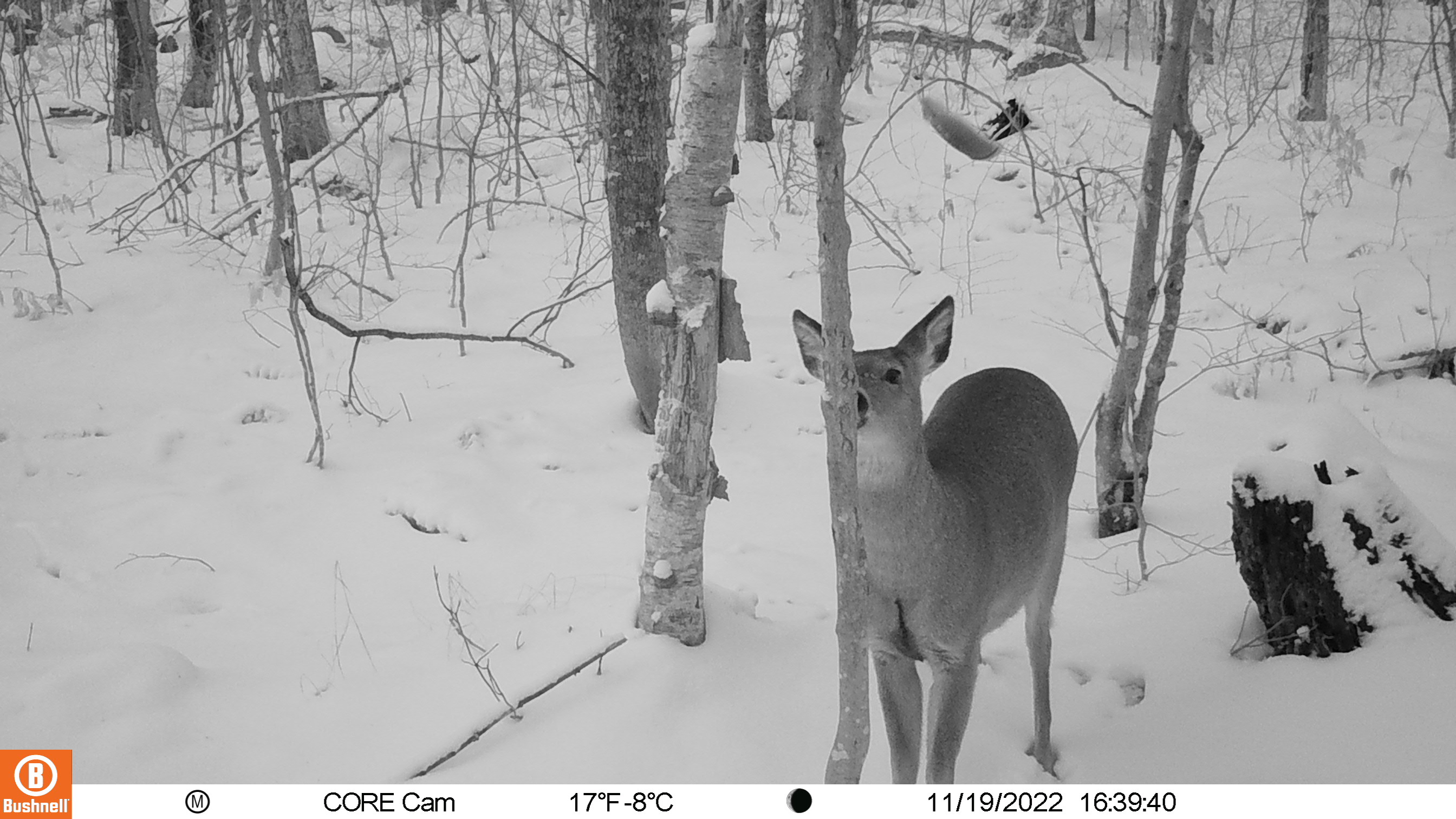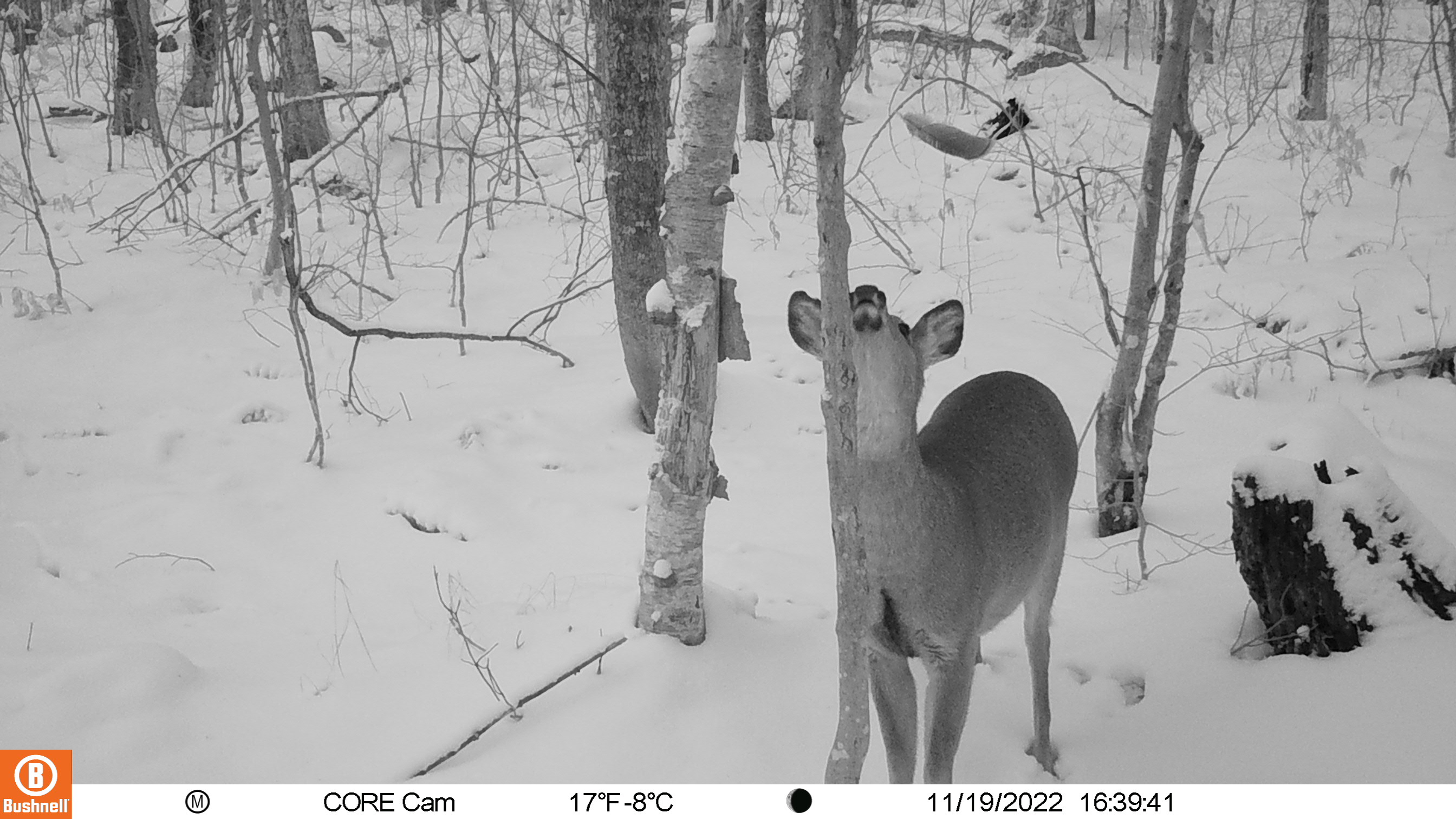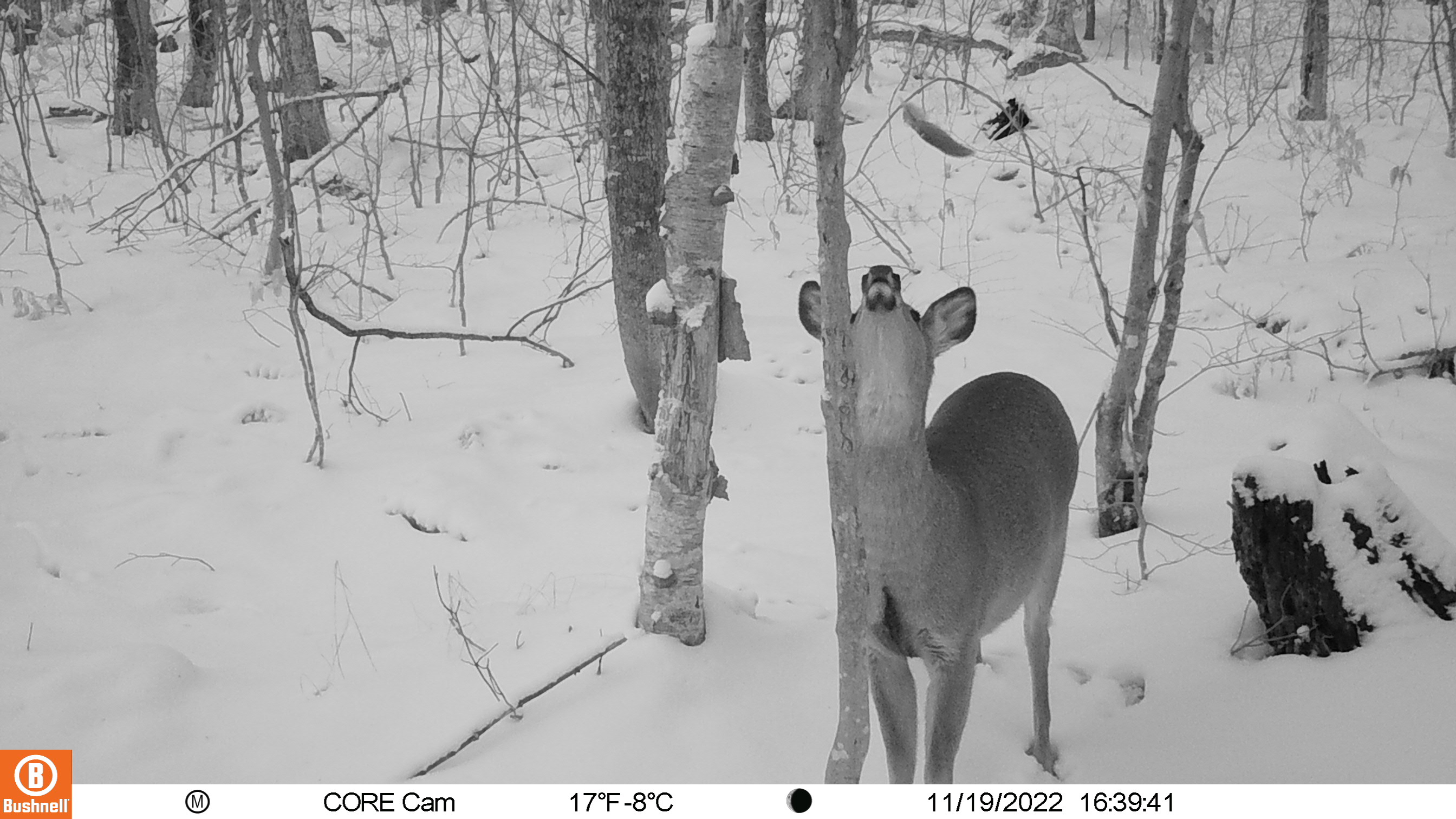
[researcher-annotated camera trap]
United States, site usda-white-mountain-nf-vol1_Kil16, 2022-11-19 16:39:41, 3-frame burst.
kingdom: Animalia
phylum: Chordata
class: Mammalia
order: Artiodactyla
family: Cervidae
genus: Odocoileus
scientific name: Odocoileus virginianus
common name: white-tailed deer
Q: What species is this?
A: White-tailed deer (Odocoileus virginianus).